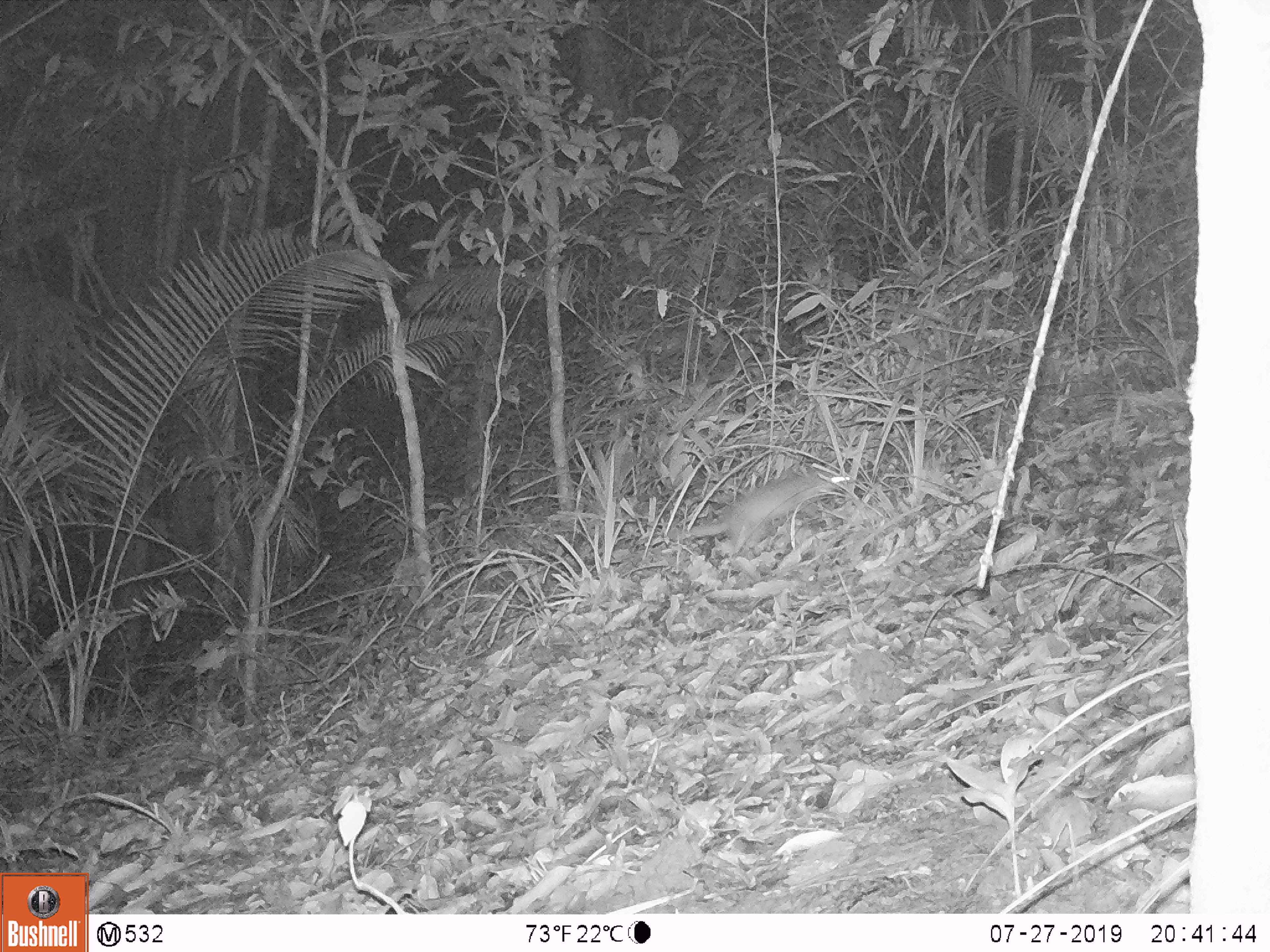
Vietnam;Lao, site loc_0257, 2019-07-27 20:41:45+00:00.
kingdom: Animalia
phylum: Chordata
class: Mammalia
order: Carnivora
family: Mustelidae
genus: Melogale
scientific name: Melogale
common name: ferret badger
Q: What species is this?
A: Ferret badger (Melogale).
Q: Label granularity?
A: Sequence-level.